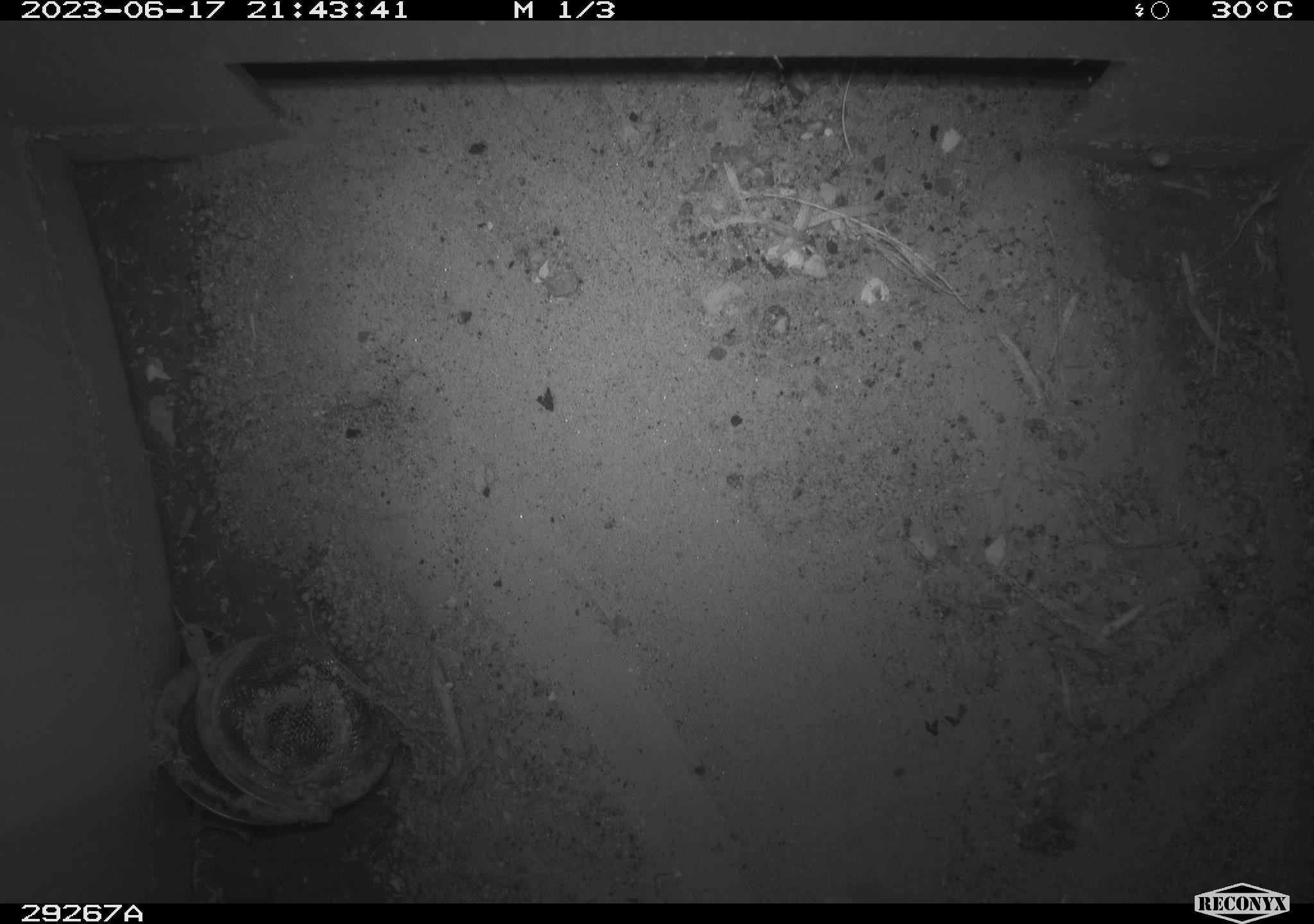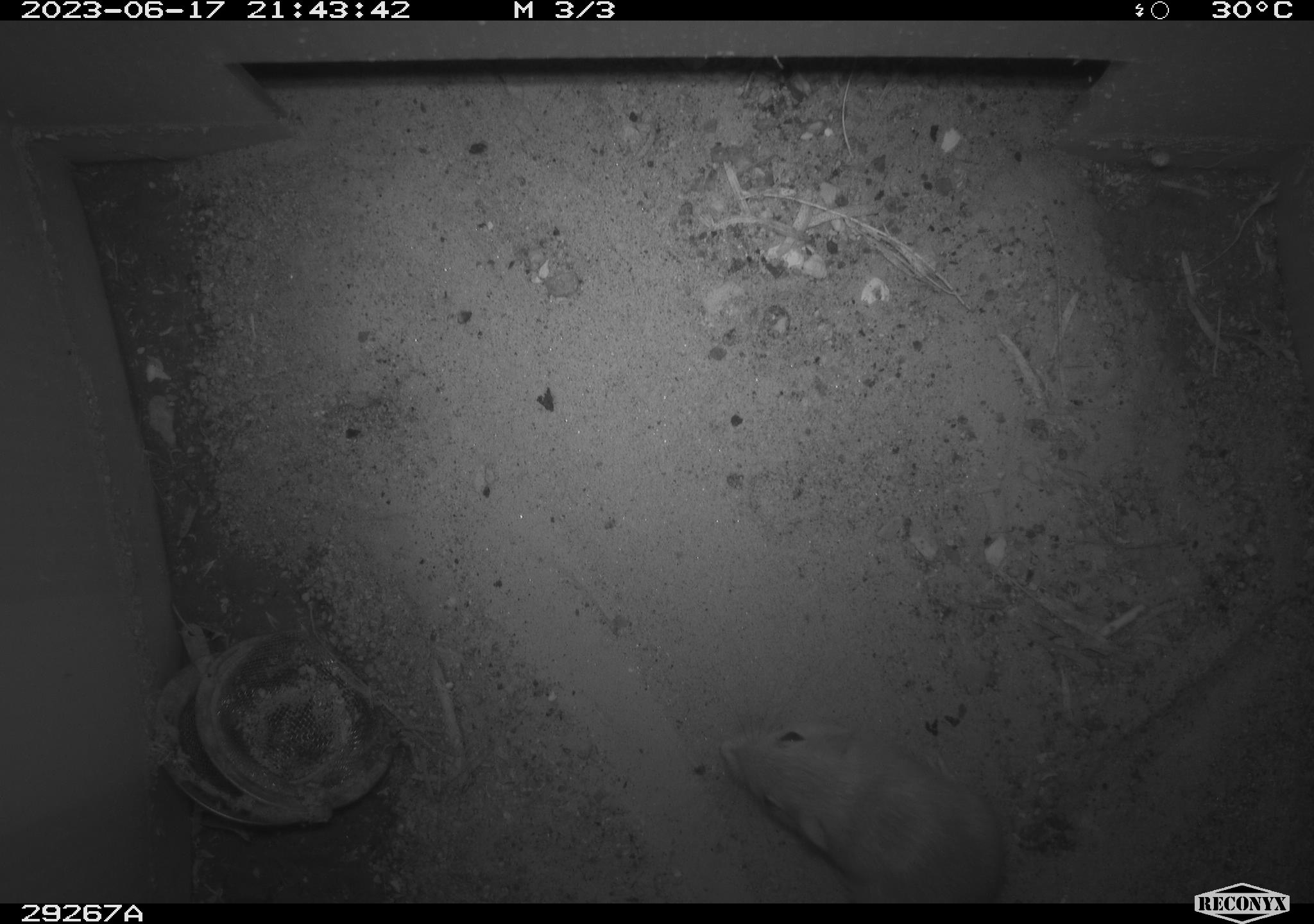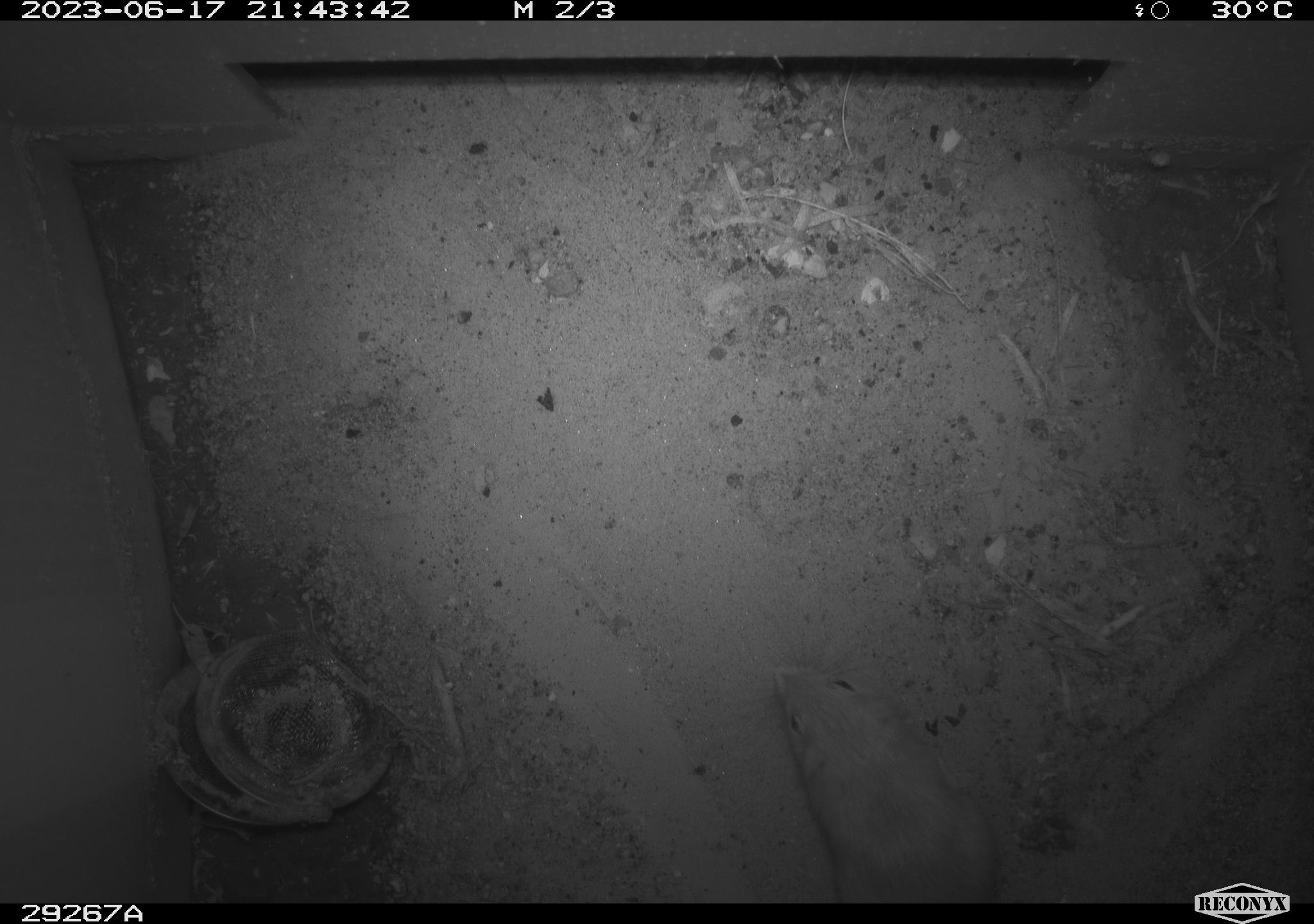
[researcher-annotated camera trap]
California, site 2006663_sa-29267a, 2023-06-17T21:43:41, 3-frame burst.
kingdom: Animalia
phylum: Chordata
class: Mammalia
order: Rodentia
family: Cricetidae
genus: Peromyscus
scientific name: Peromyscus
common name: deer mice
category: peromyscus species